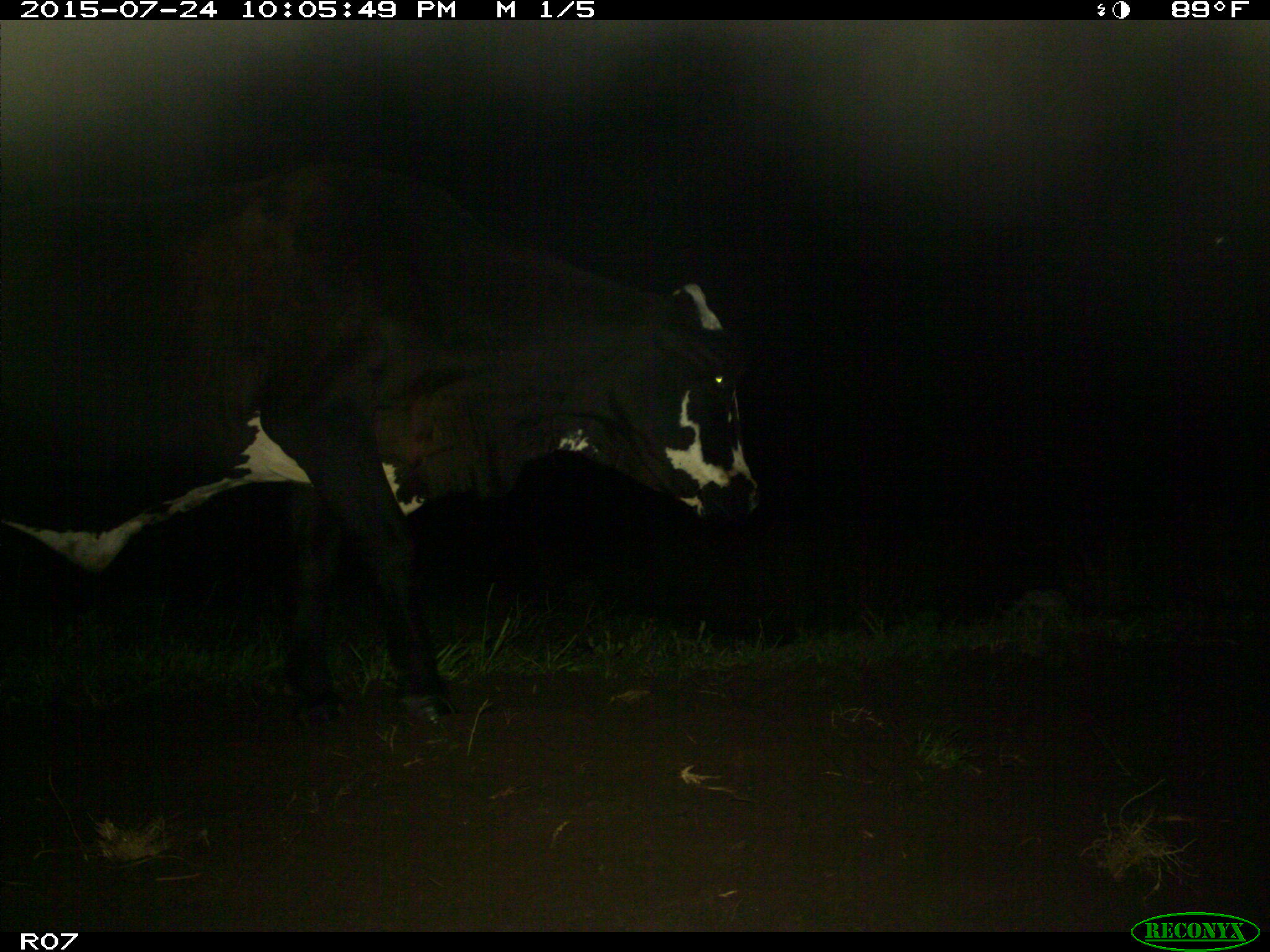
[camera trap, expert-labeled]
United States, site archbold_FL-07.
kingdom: Animalia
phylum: Chordata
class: Mammalia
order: Artiodactyla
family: Bovidae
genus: Bos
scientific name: Bos taurus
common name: domestic cow